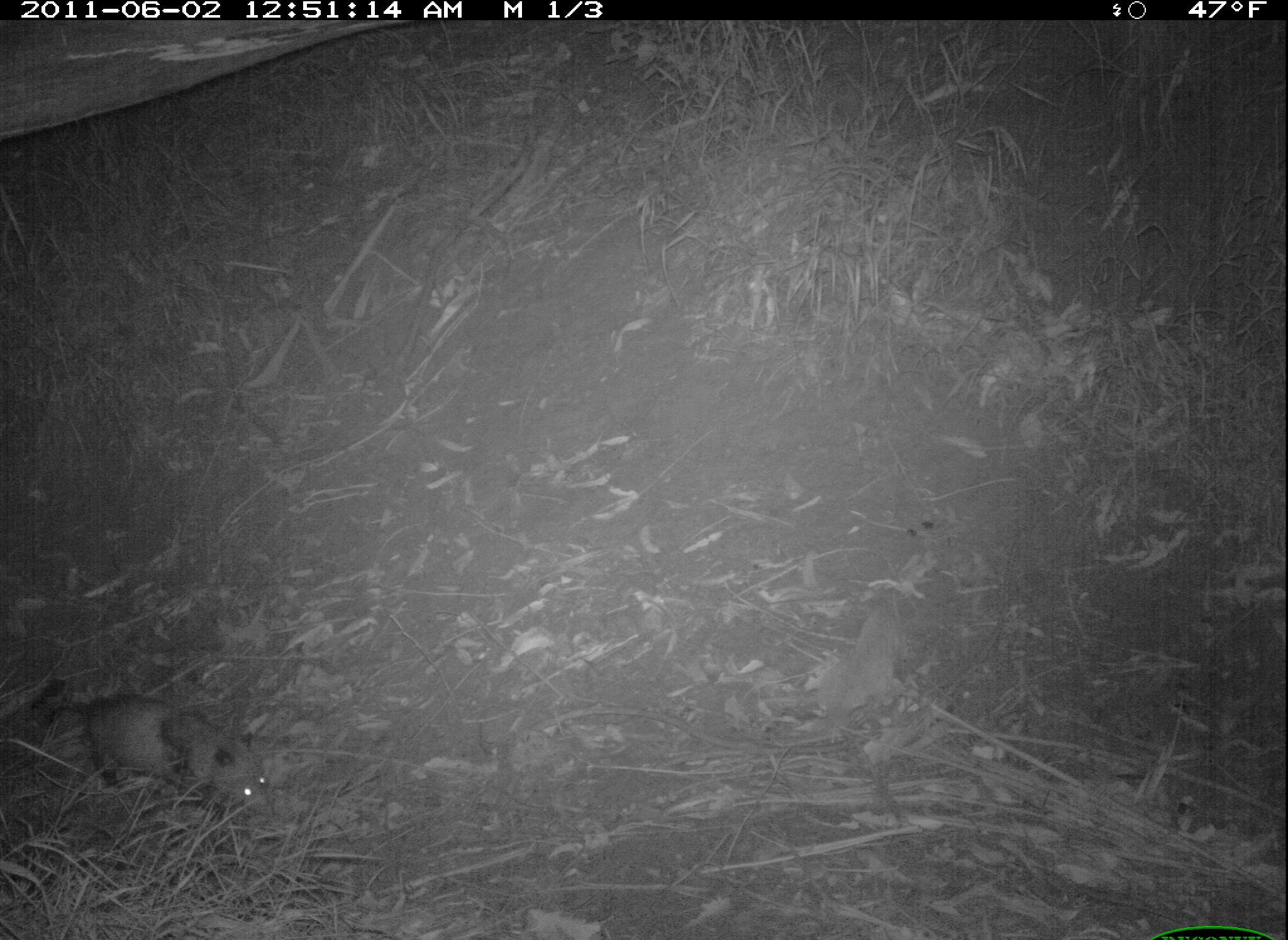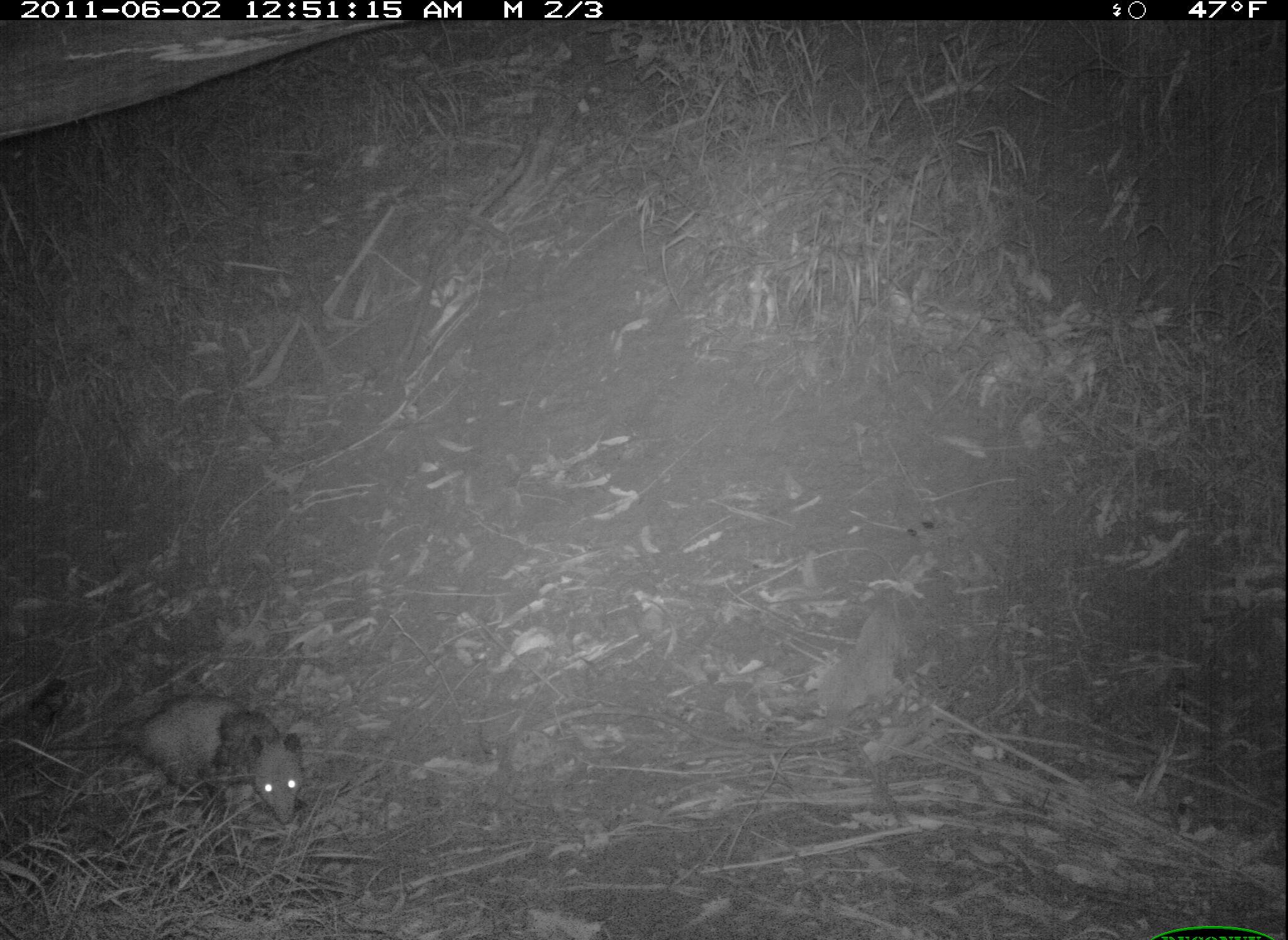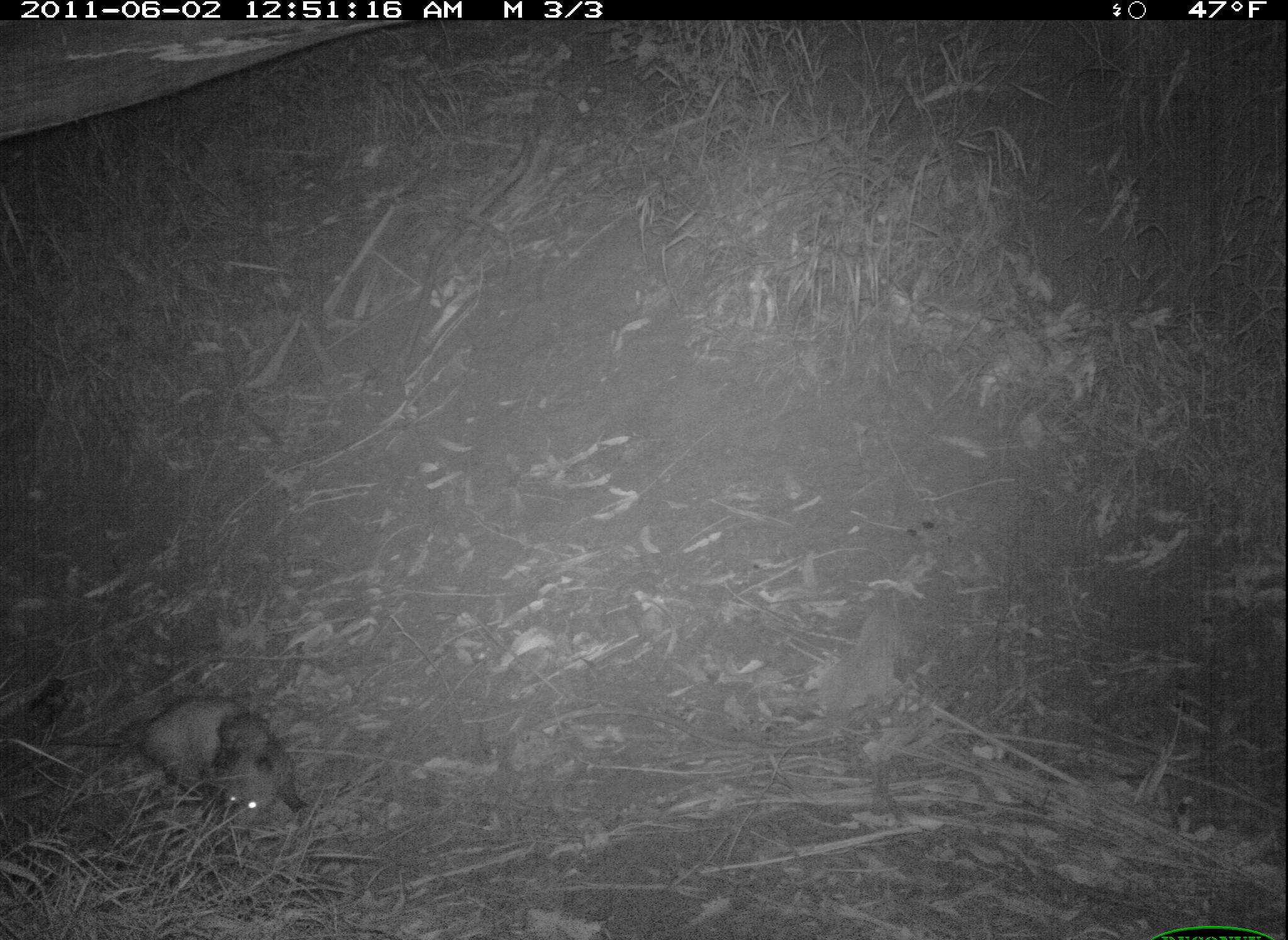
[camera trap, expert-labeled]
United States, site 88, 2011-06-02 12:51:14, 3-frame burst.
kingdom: Animalia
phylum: Chordata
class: Mammalia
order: Didelphimorphia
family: Didelphidae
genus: Didelphis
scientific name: Didelphis virginiana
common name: virginia opossum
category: opossum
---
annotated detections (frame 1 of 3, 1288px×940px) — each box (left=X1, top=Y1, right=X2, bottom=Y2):
opossum: (left=18, top=649, right=272, bottom=818)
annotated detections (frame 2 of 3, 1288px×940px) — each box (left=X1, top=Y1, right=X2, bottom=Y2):
opossum: (left=108, top=680, right=322, bottom=844)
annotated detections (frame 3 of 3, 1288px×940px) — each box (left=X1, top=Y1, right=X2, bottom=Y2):
opossum: (left=47, top=686, right=311, bottom=834)